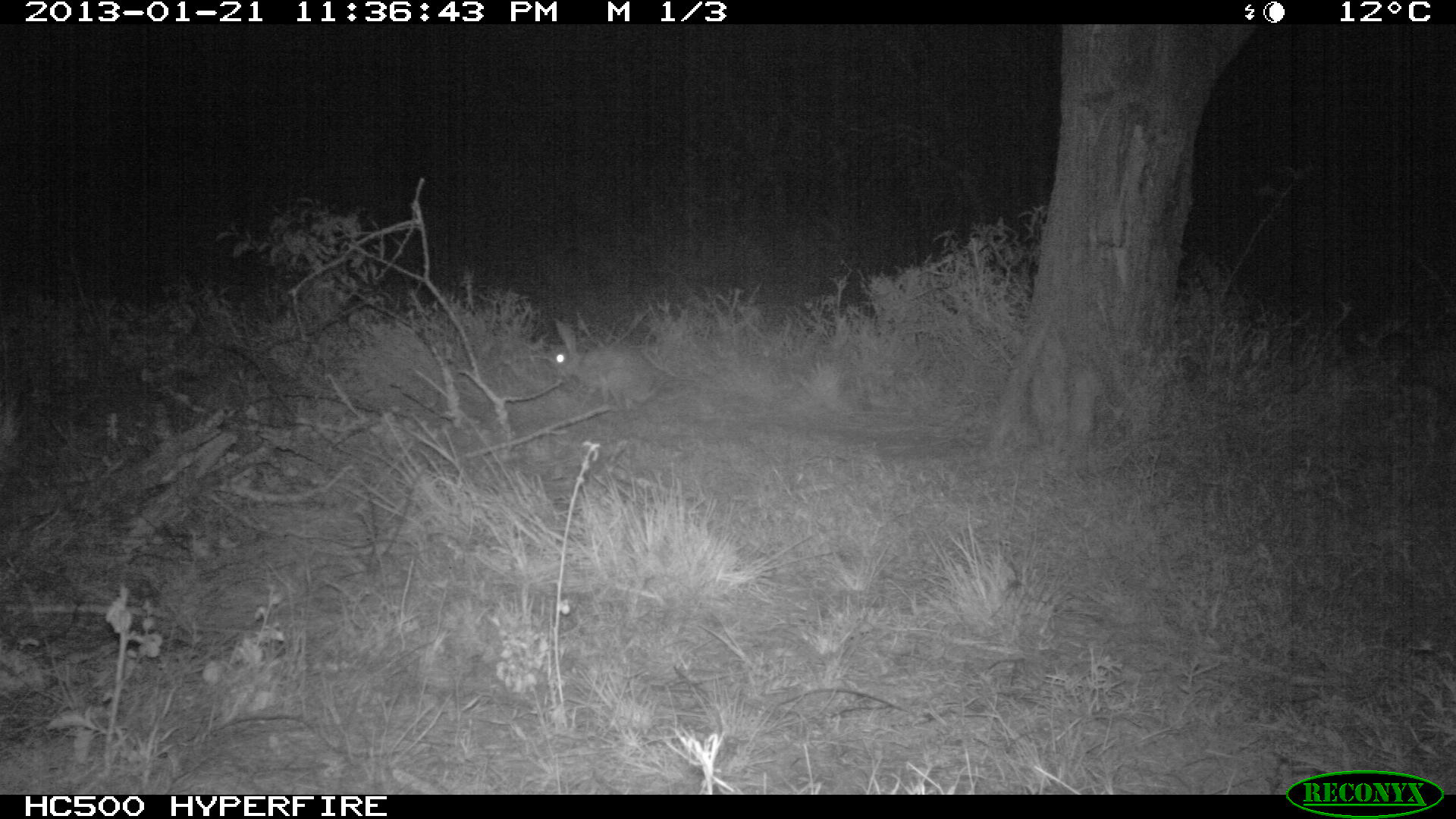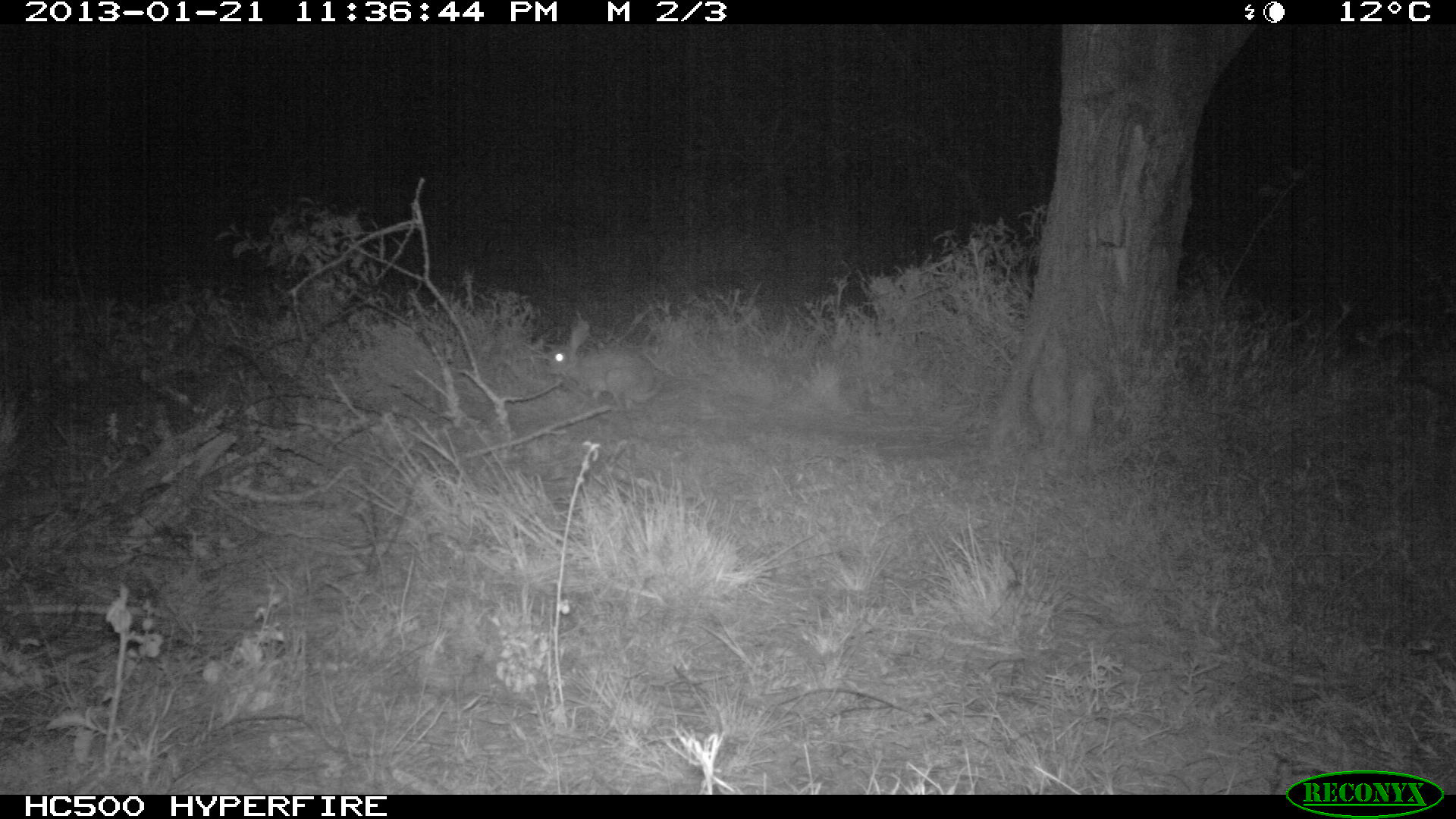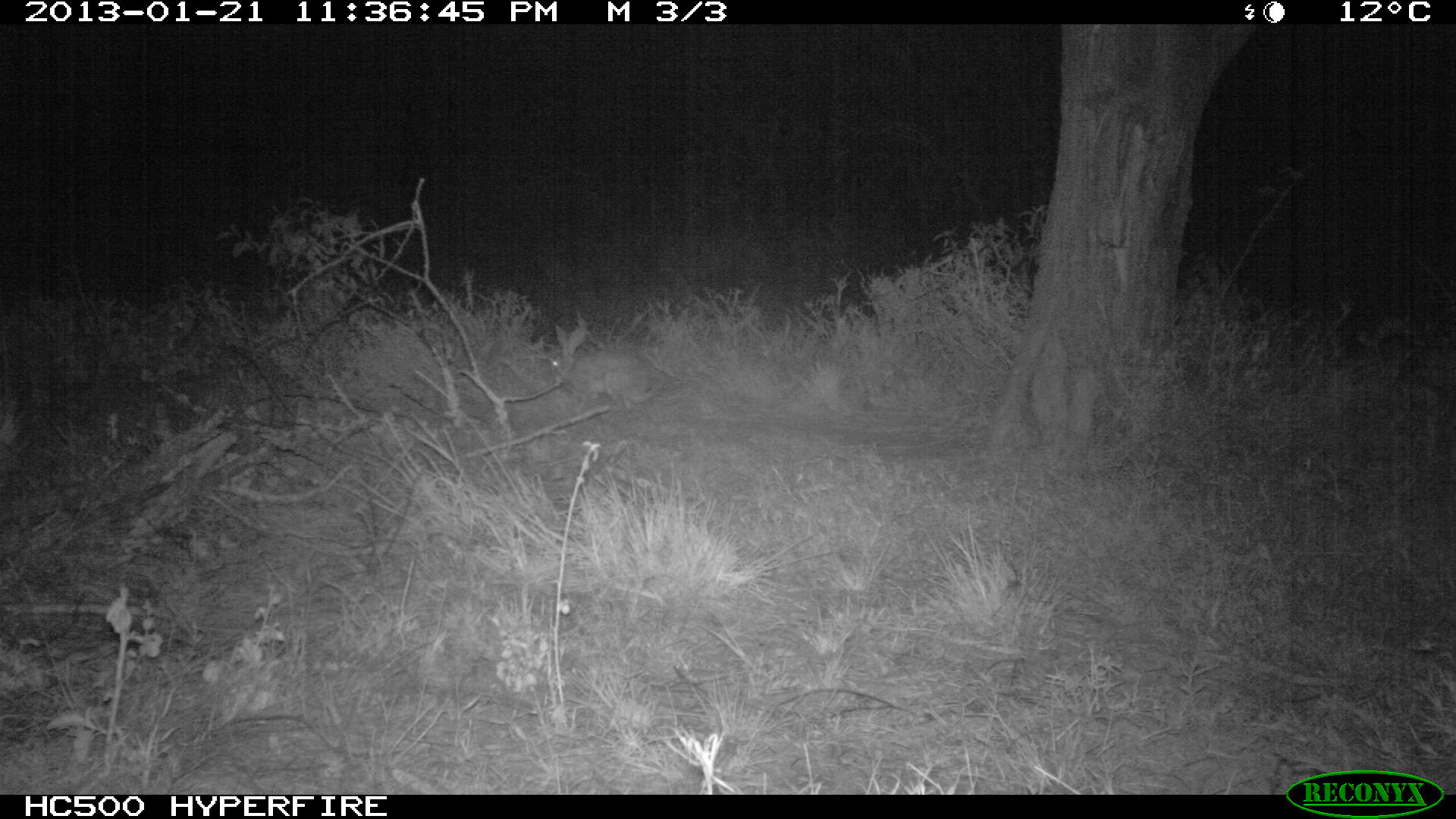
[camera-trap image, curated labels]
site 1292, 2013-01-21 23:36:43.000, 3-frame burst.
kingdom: Animalia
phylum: Chordata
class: Mammalia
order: Lagomorpha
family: Leporidae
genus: Lepus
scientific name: Lepus saxatilis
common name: scrub hare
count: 1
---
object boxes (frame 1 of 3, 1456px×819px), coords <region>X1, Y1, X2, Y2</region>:
lepus saxatilis: <region>552, 322, 672, 403</region>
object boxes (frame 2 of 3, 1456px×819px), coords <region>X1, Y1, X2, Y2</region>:
lepus saxatilis: <region>538, 319, 661, 413</region>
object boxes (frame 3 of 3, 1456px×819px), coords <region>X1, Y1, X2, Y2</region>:
lepus saxatilis: <region>529, 319, 670, 408</region>